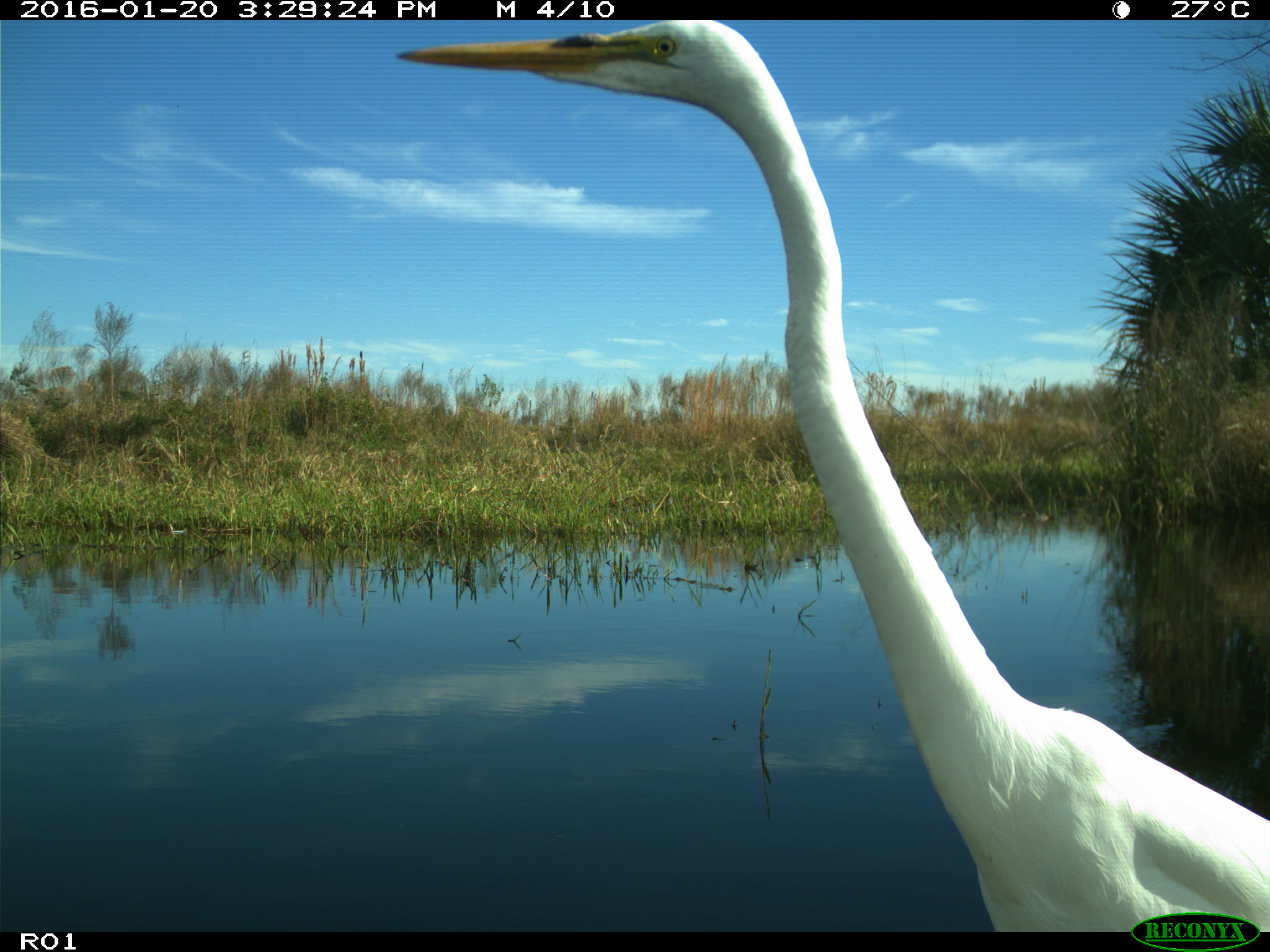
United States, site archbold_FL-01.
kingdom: Animalia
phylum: Chordata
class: Aves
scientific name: Aves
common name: birds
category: unidentified bird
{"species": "unidentified bird (birds) (Aves)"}